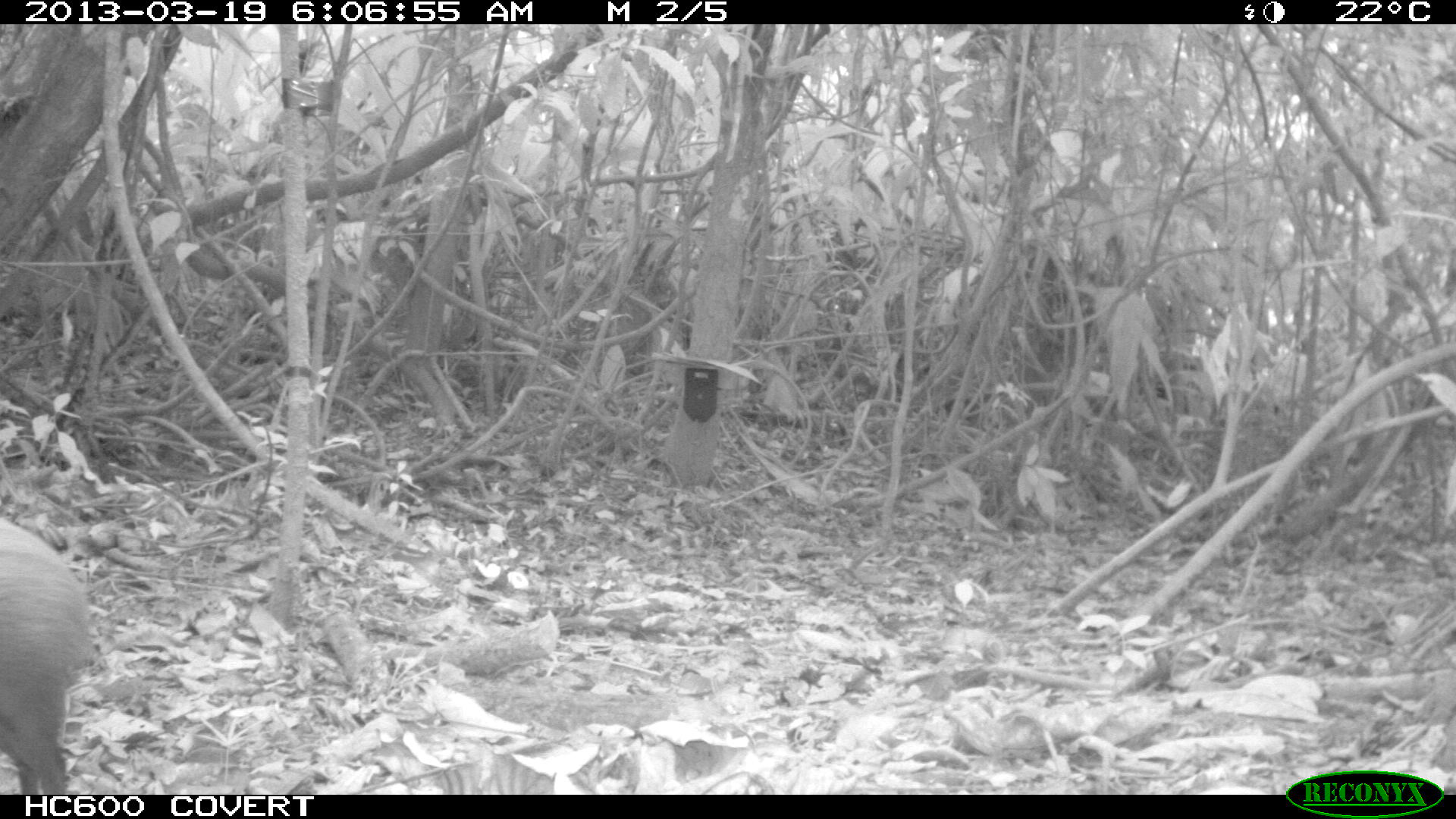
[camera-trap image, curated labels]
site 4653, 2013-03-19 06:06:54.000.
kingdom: Animalia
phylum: Chordata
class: Mammalia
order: Rodentia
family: Dasyproctidae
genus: Dasyprocta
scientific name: Dasyprocta leporina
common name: red-rumped agouti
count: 1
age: adult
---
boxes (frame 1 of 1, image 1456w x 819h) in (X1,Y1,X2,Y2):
dasyprocta leporina: (0,518,91,793)